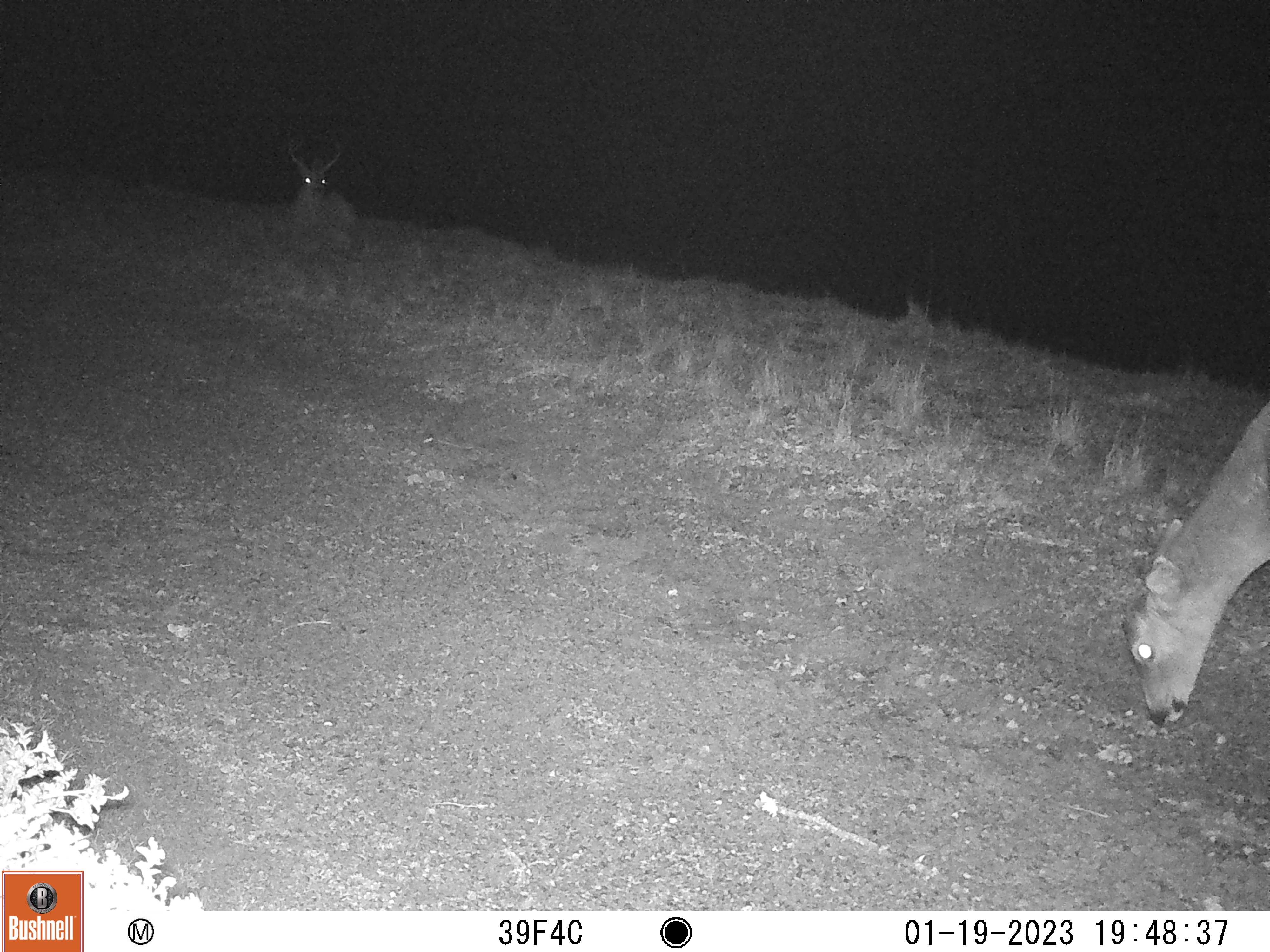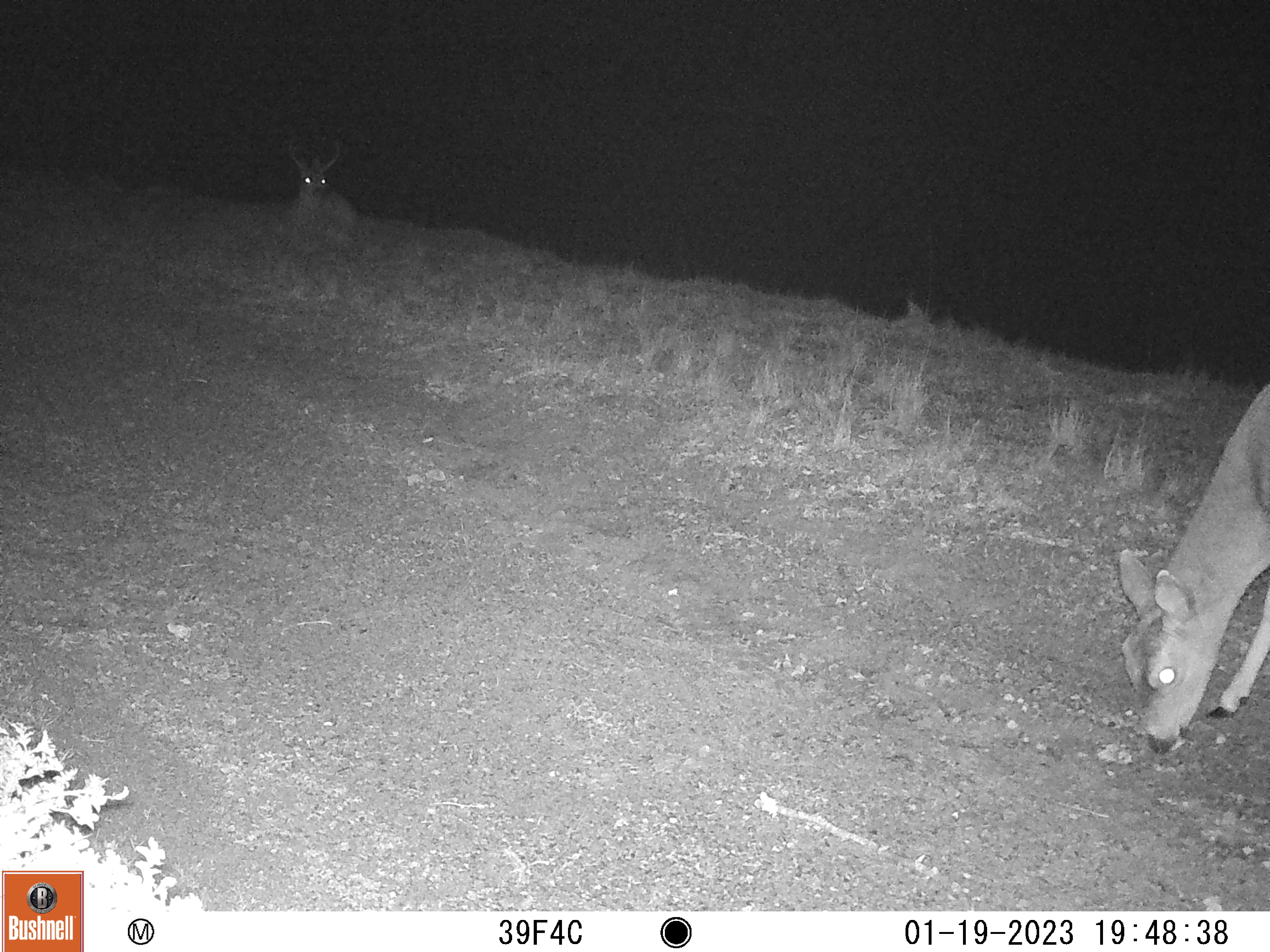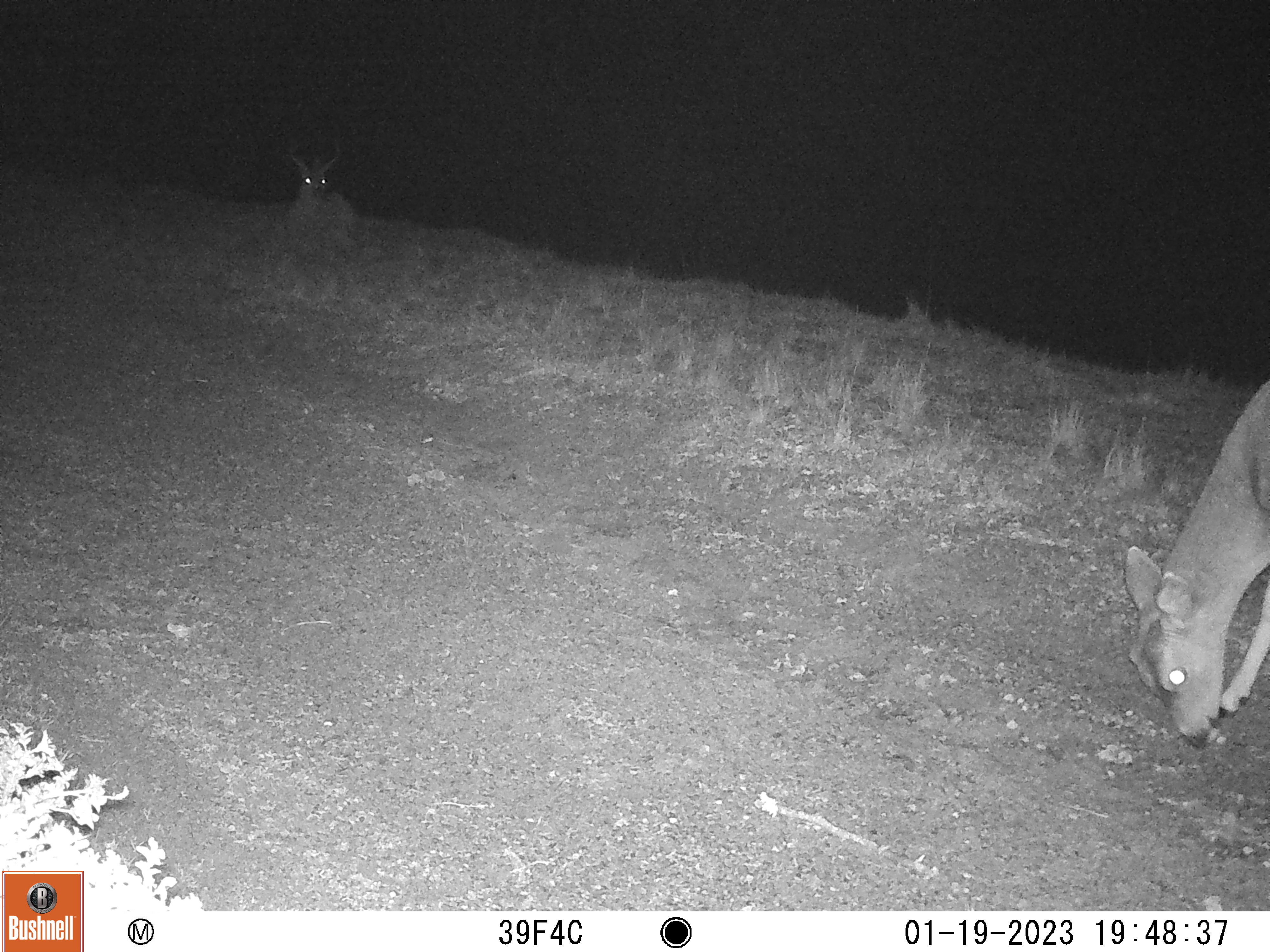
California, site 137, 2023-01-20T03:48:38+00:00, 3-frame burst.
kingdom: Animalia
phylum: Chordata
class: Mammalia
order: Artiodactyla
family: Cervidae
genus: Odocoileus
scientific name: Odocoileus hemionus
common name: mule deer